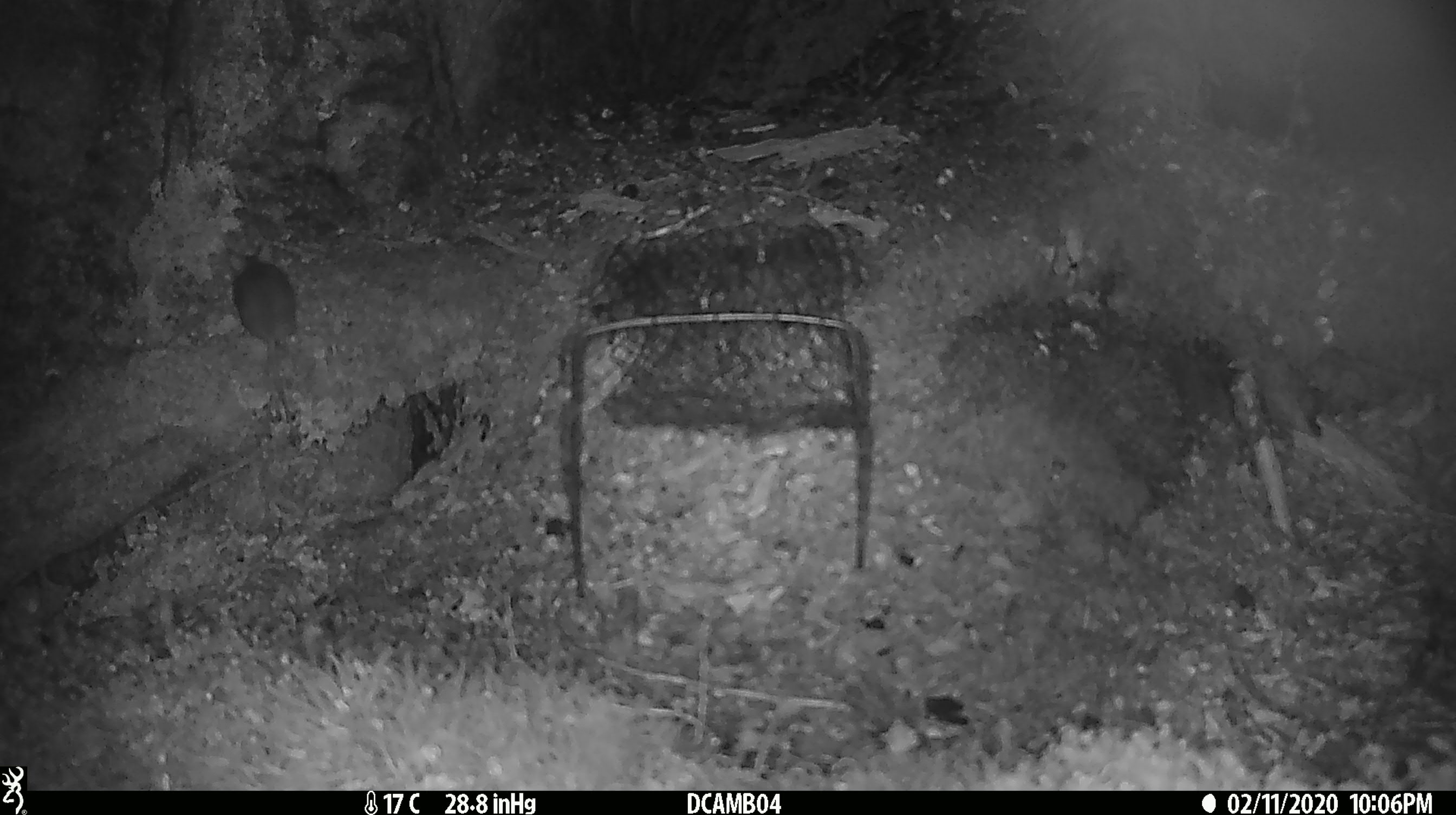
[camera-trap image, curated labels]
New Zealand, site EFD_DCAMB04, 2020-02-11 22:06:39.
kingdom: Animalia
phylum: Chordata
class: Mammalia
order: Rodentia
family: Muridae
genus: Mus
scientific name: Mus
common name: mouse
Mouse (Mus).